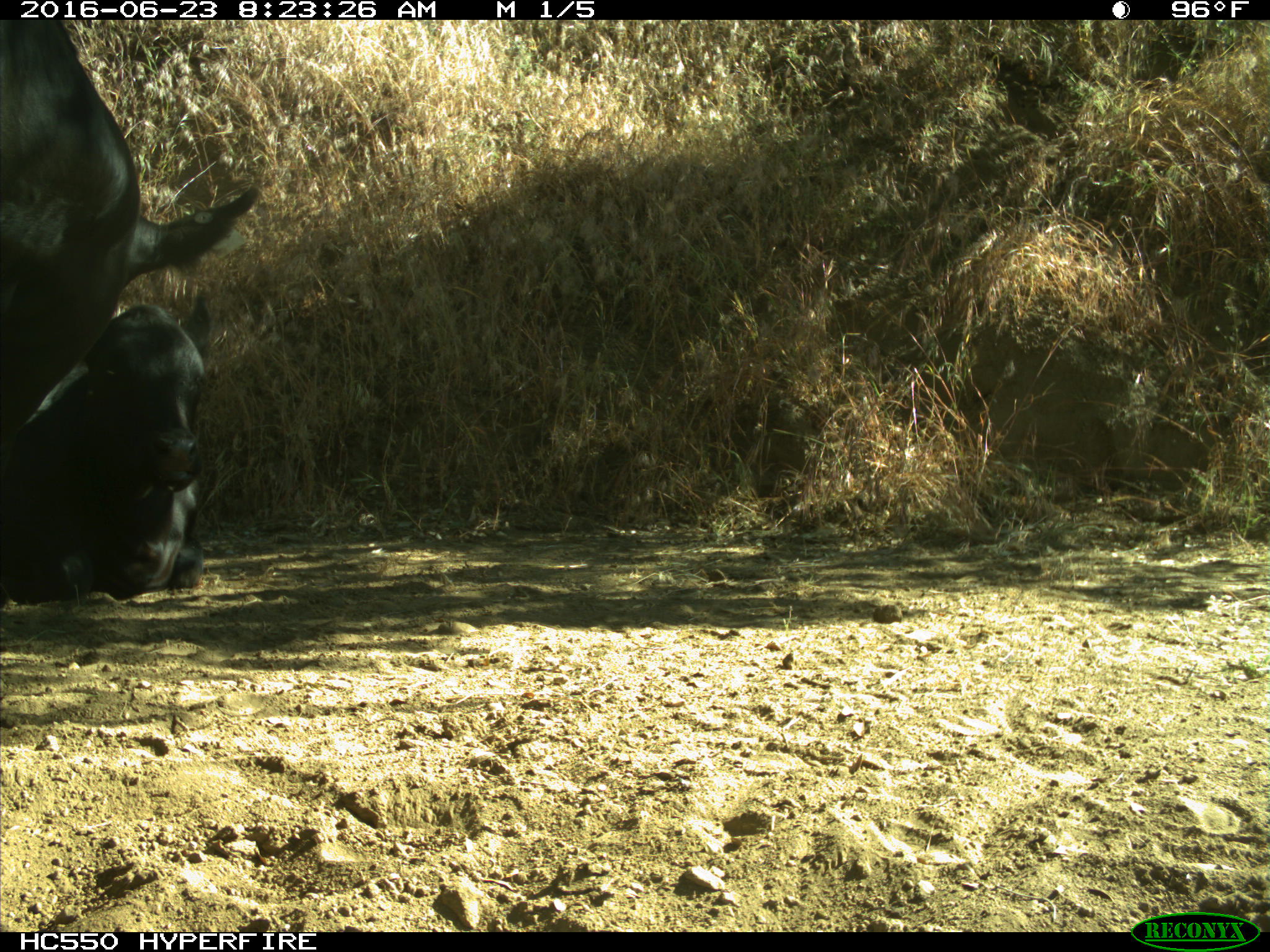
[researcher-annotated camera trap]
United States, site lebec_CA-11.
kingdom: Animalia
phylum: Chordata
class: Mammalia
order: Artiodactyla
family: Bovidae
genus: Bos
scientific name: Bos taurus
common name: domestic cow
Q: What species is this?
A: Bos taurus (domestic cow).